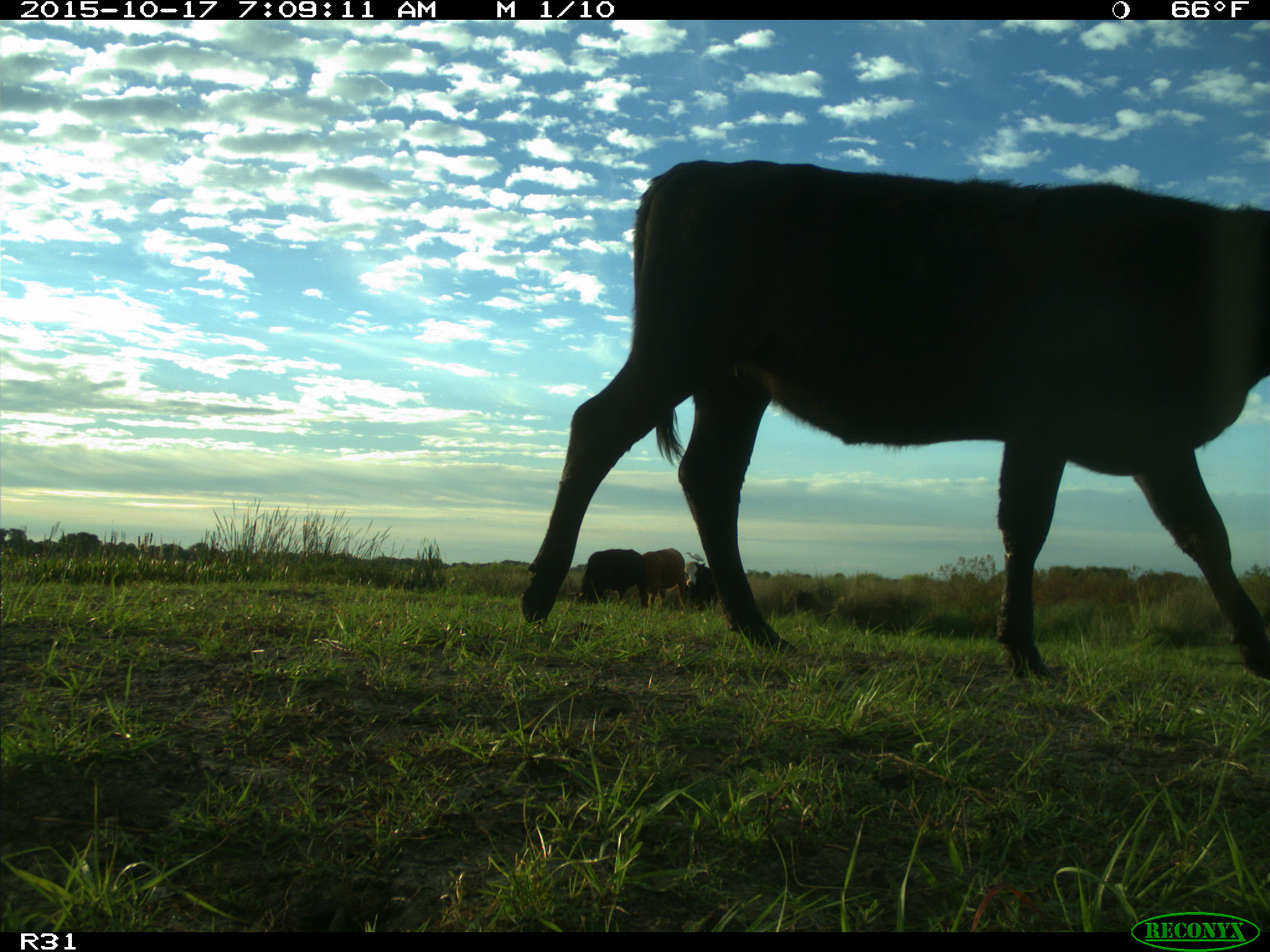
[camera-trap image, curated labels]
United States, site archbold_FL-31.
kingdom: Animalia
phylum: Chordata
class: Mammalia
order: Artiodactyla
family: Bovidae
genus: Bos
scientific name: Bos taurus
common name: domestic cow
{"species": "Bos taurus (domestic cow)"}